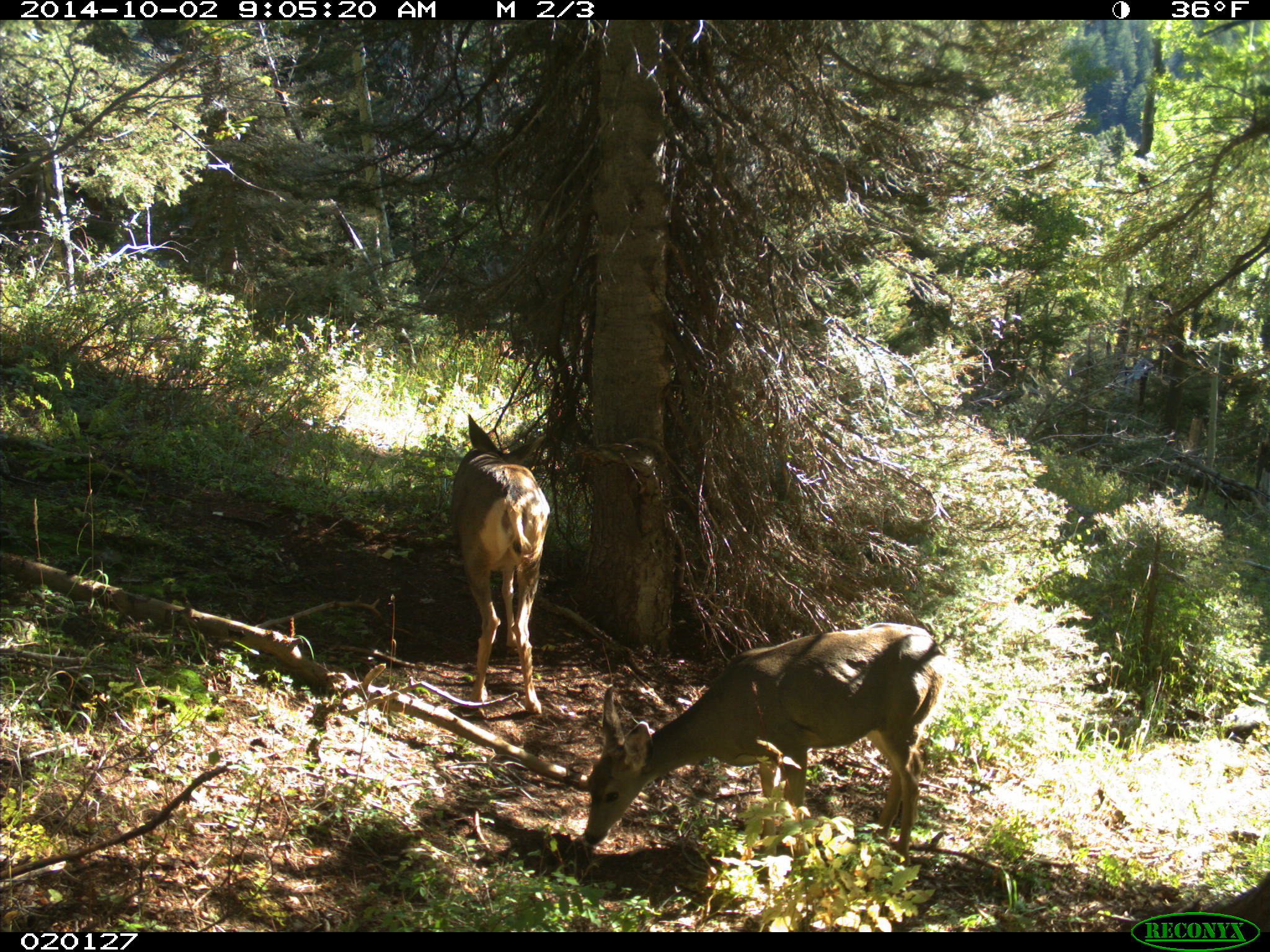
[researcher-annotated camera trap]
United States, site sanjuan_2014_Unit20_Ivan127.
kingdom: Animalia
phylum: Chordata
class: Mammalia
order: Artiodactyla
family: Cervidae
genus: Odocoileus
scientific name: Odocoileus hemionus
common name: mule deer